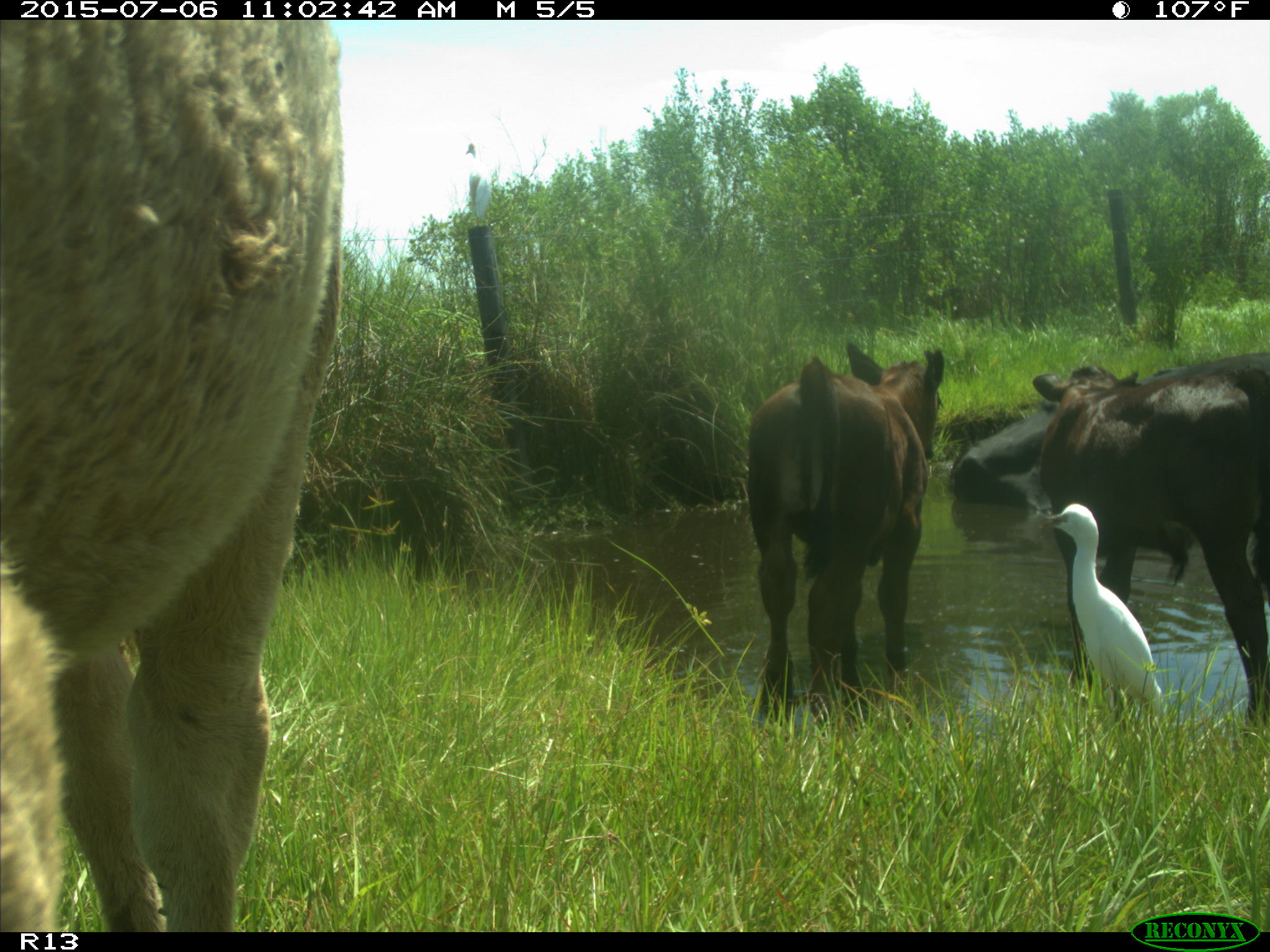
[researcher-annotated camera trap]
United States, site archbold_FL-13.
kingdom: Animalia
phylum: Chordata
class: Mammalia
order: Artiodactyla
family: Bovidae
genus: Bos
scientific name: Bos taurus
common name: domestic cow